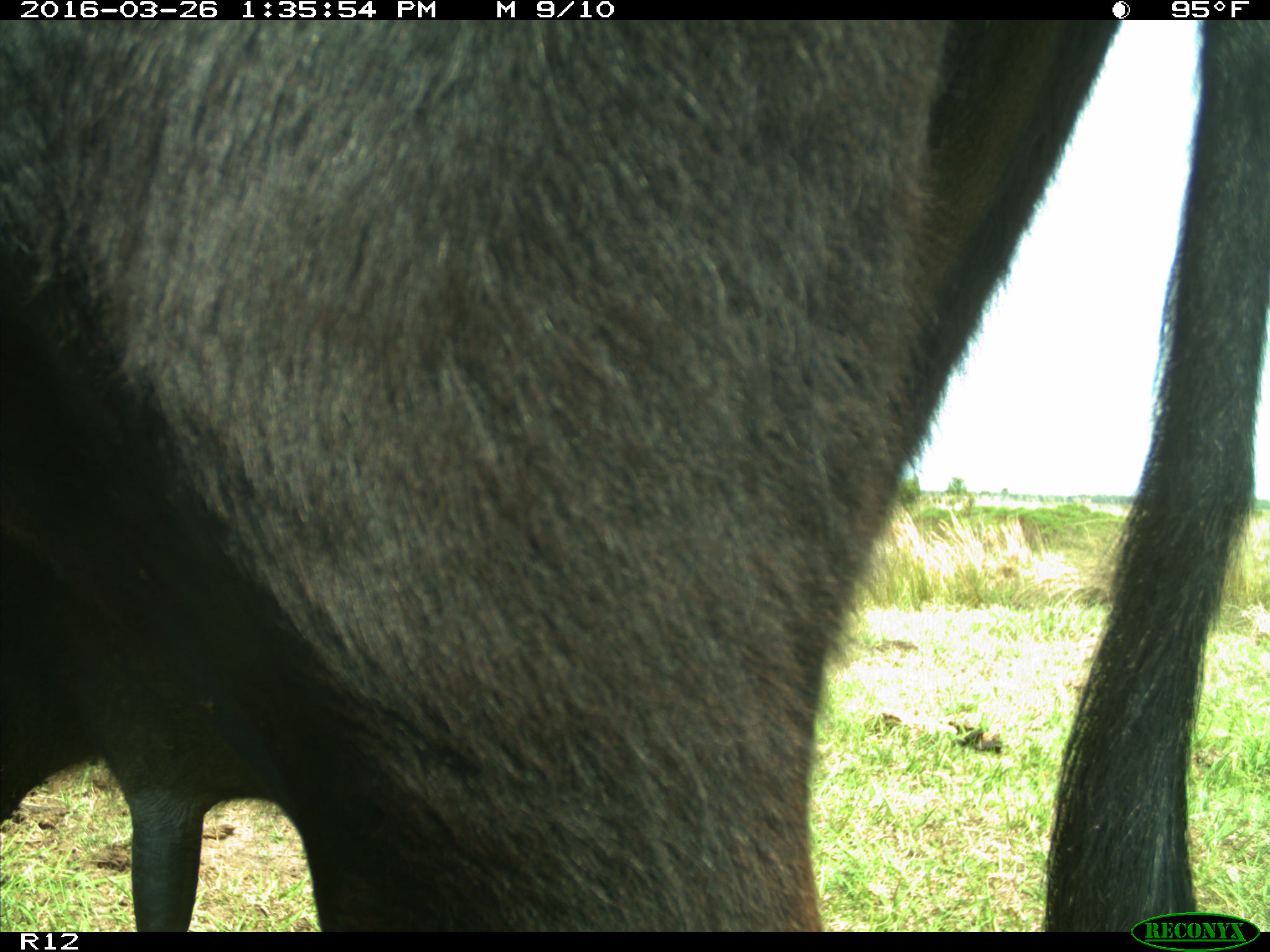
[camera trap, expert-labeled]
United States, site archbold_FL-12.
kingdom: Animalia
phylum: Chordata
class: Mammalia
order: Artiodactyla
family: Bovidae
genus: Bos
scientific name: Bos taurus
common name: domestic cow